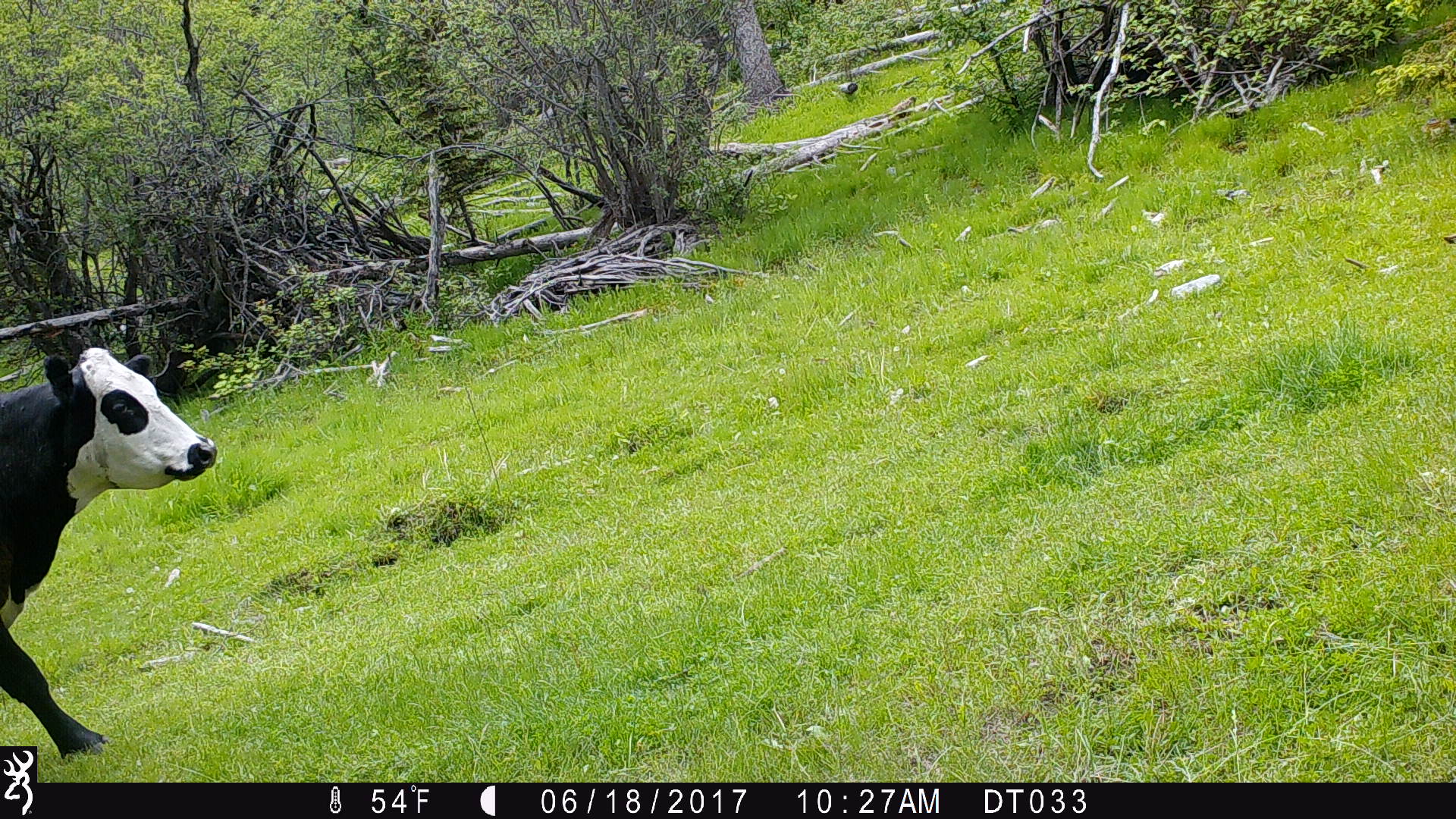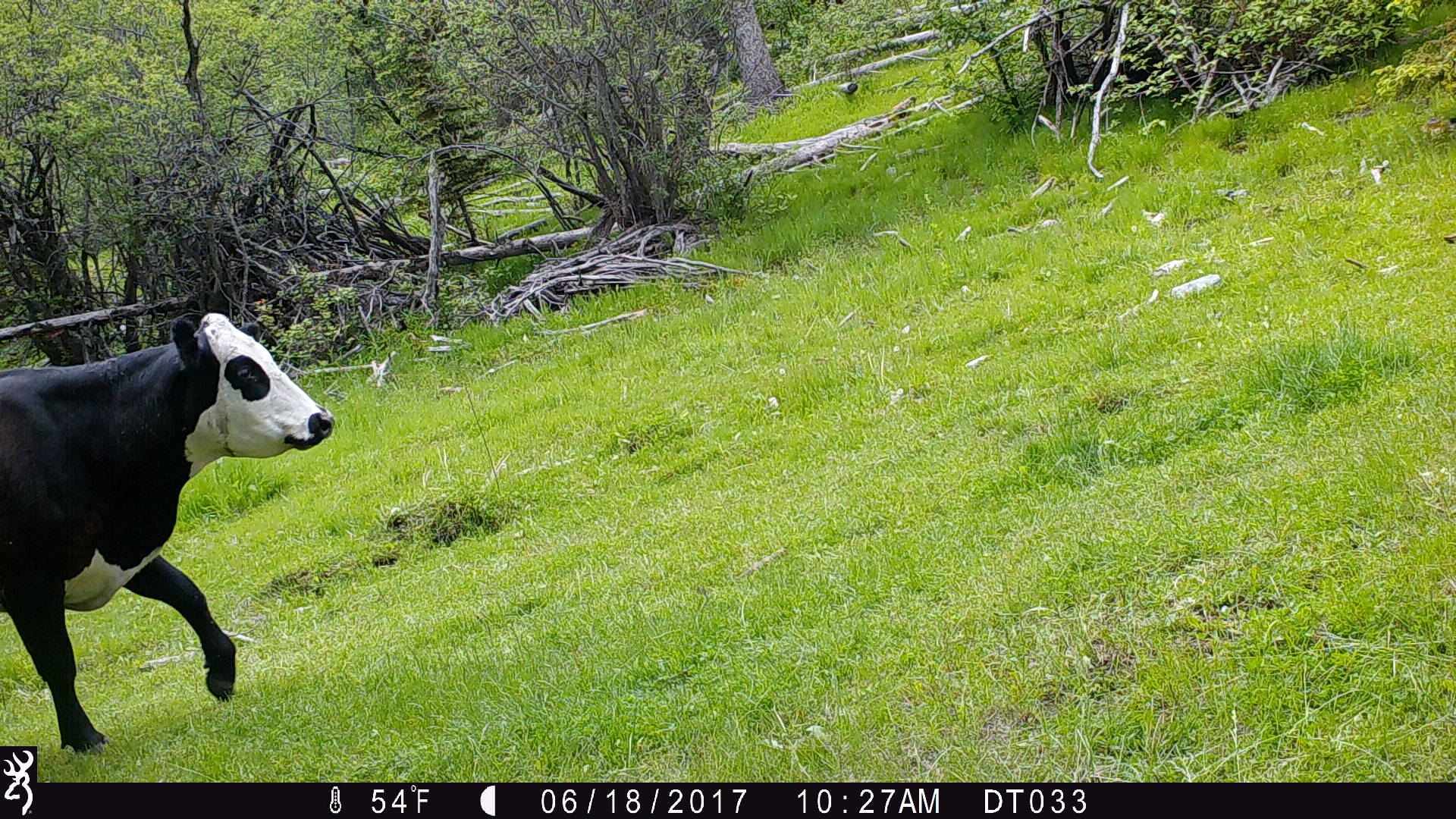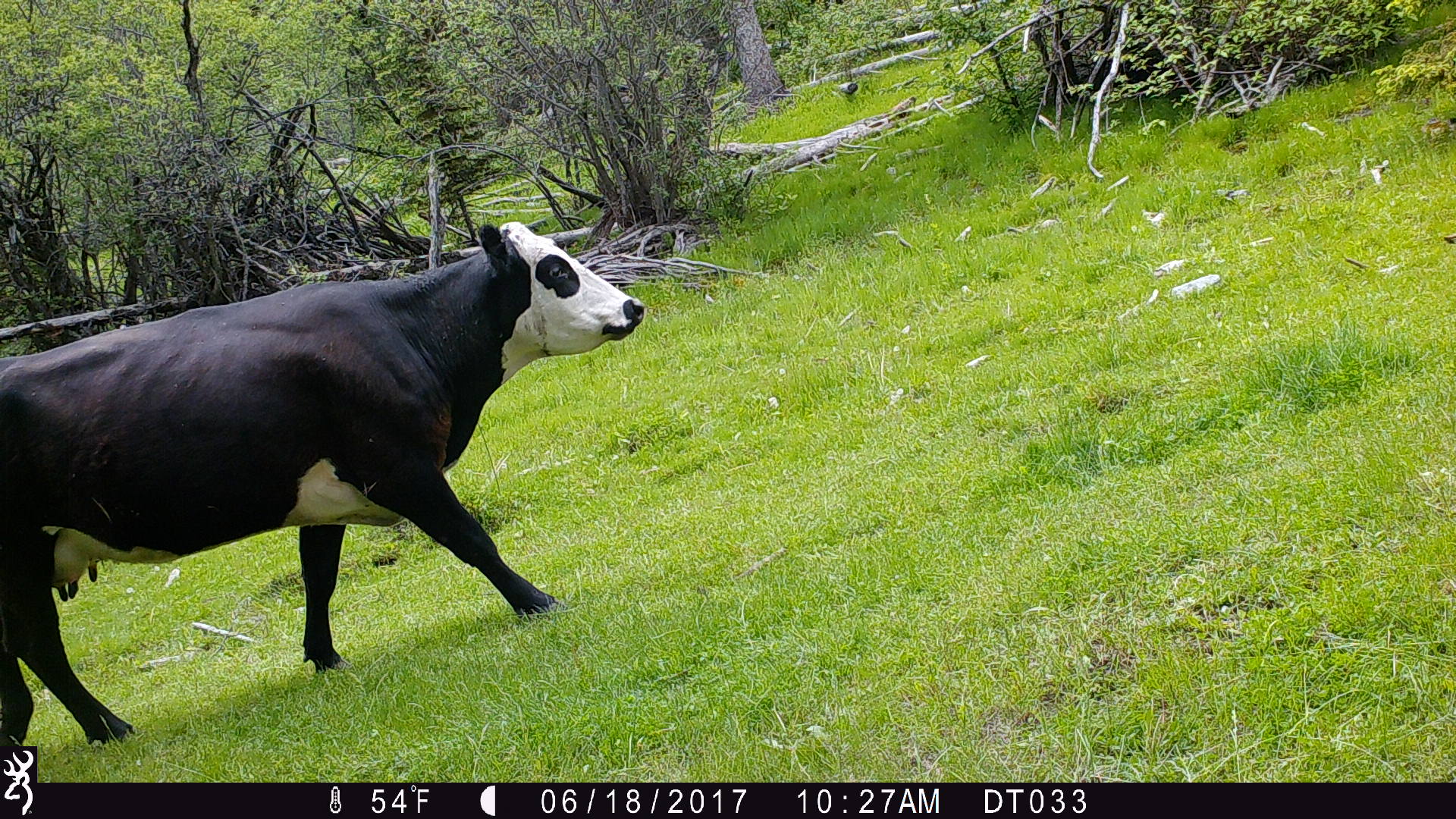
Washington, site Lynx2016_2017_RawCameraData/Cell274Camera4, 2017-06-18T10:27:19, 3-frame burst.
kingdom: Animalia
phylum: Chordata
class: Mammalia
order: Artiodactyla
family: Bovidae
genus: Bos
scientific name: Bos taurus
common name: domestic cattle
Domestic cattle (Bos taurus). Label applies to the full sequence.